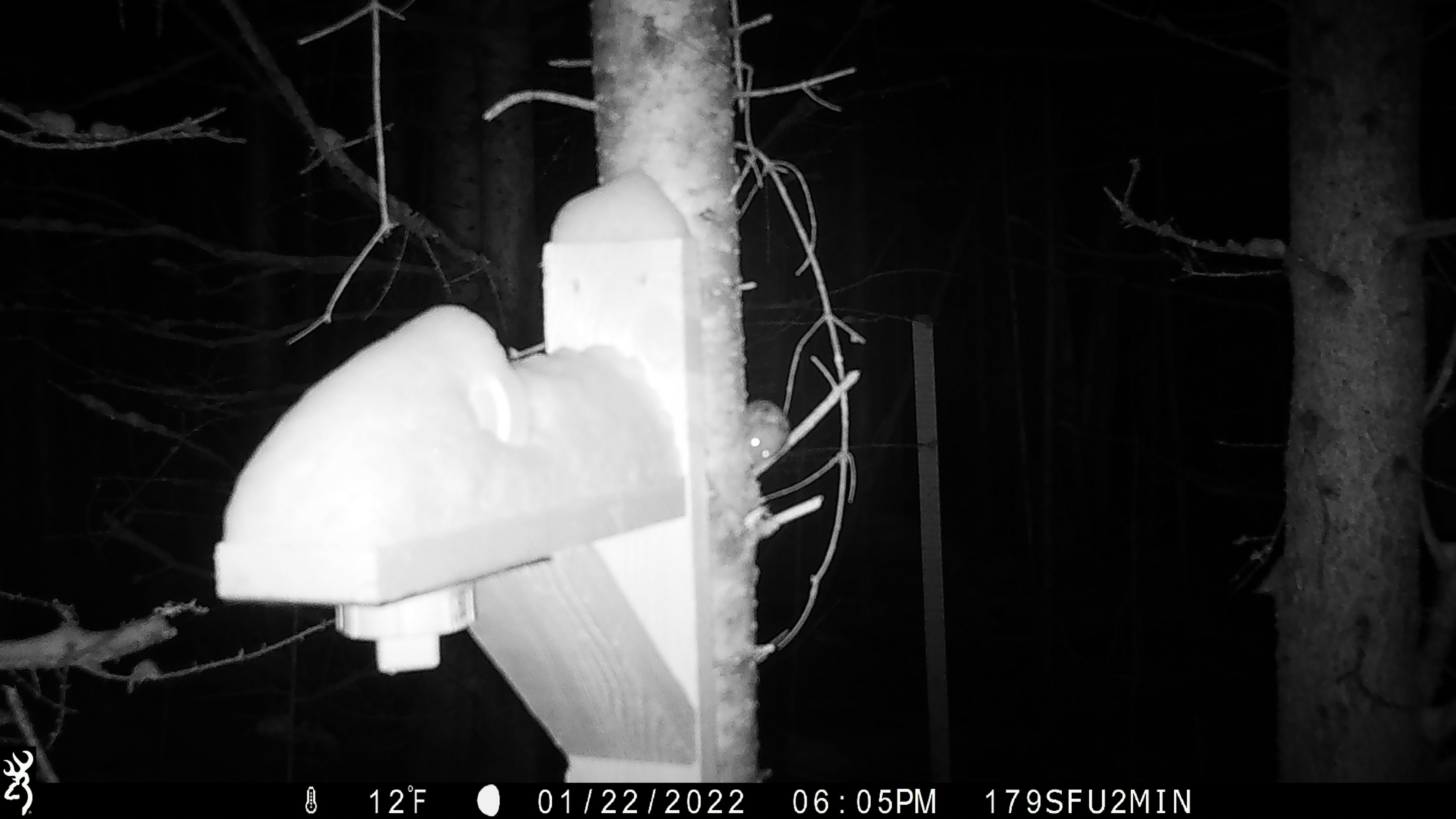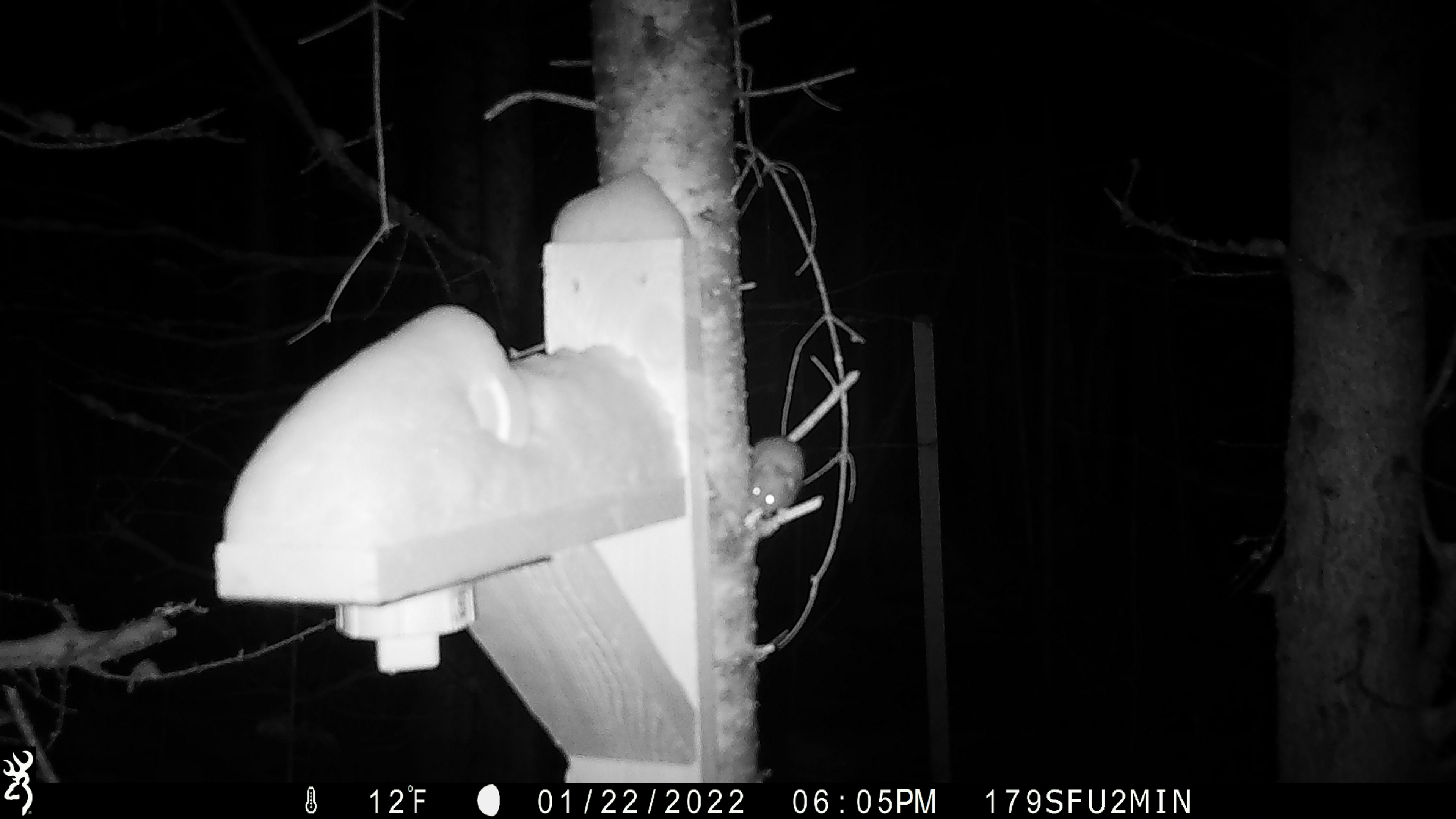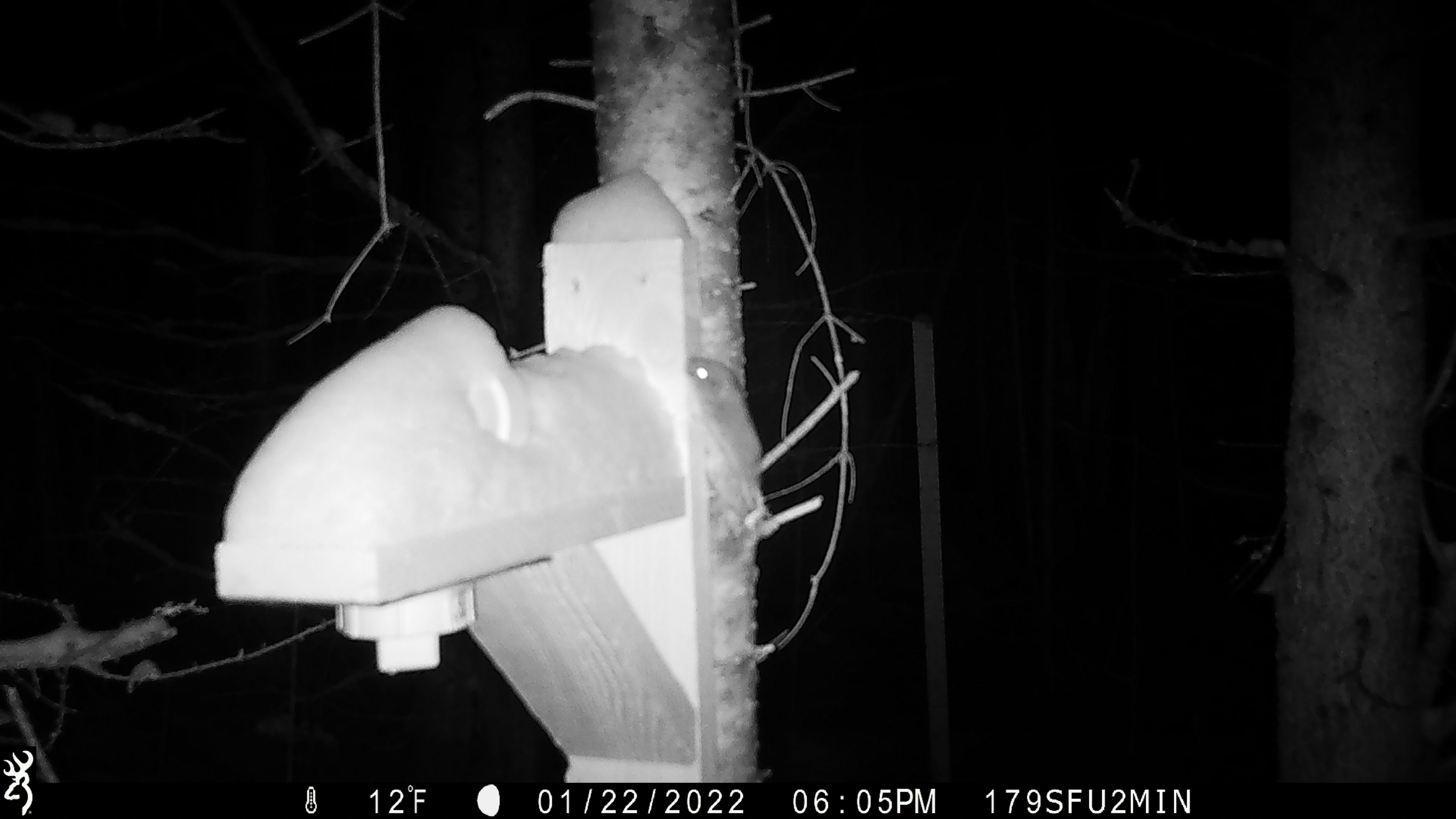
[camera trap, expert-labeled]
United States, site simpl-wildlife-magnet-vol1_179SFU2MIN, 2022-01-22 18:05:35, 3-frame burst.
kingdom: Animalia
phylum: Chordata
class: Mammalia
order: Rodentia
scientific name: Rodentia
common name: mouse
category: mouse sp.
Mouse sp. (mouse) (Rodentia).